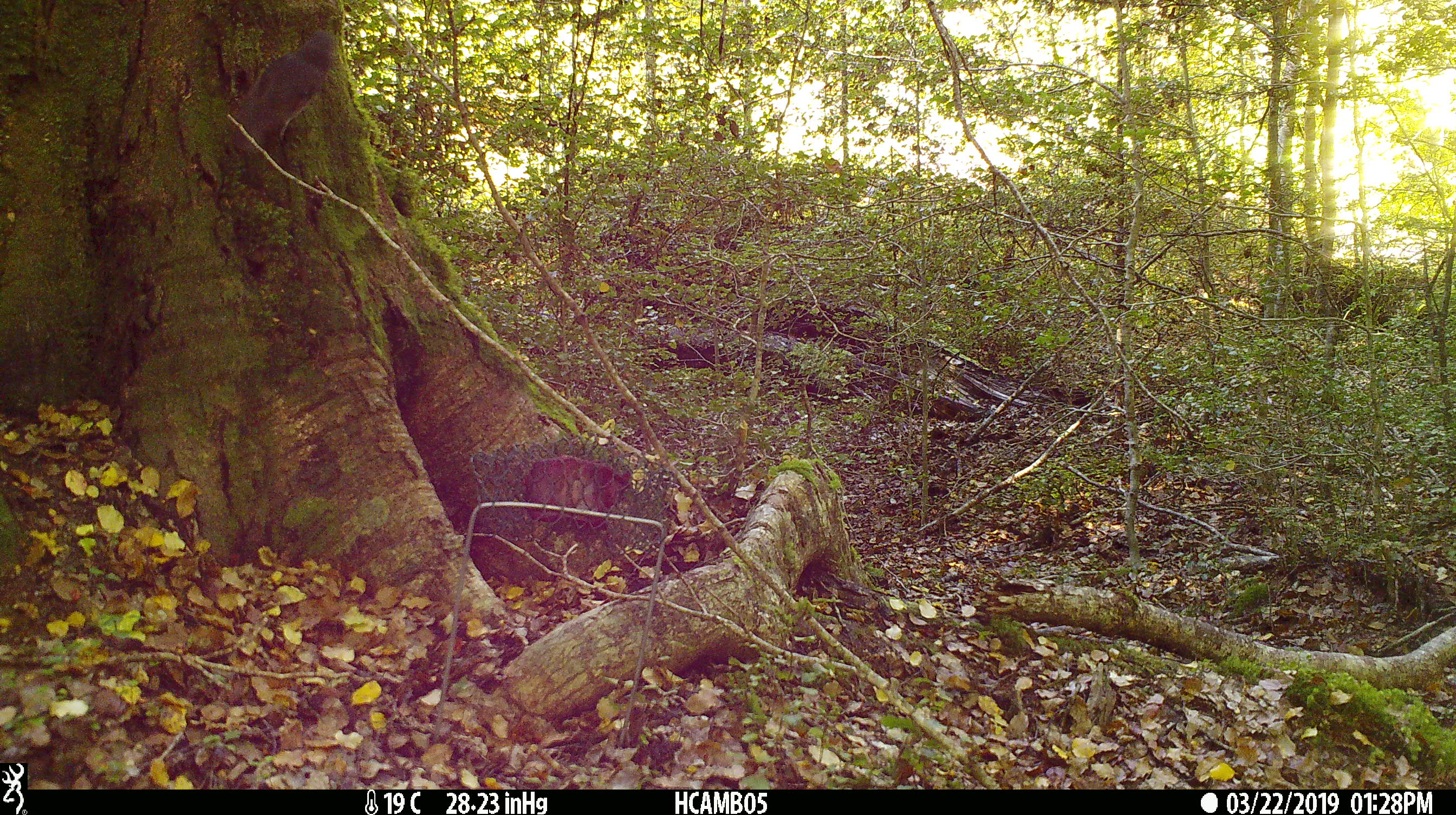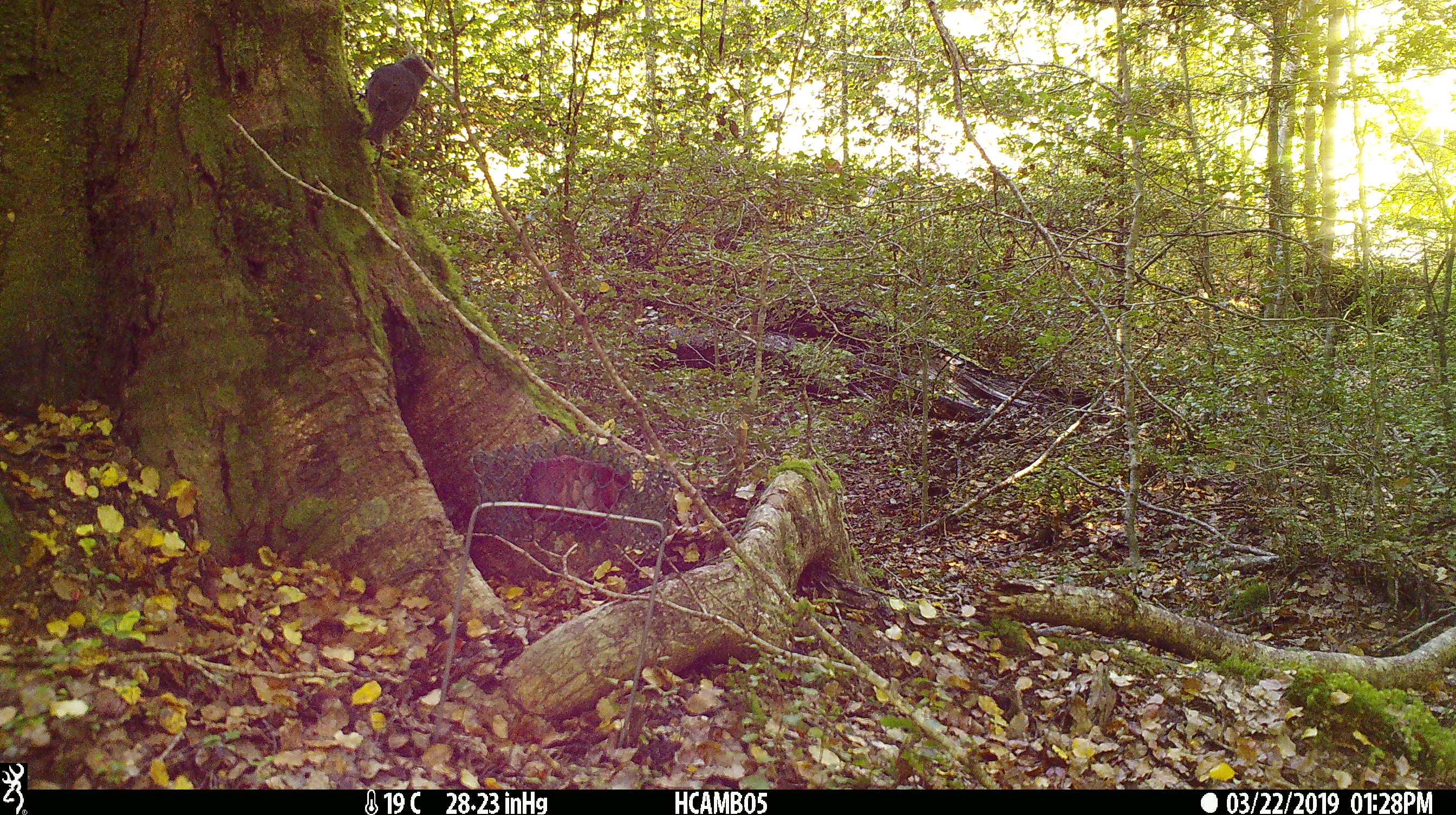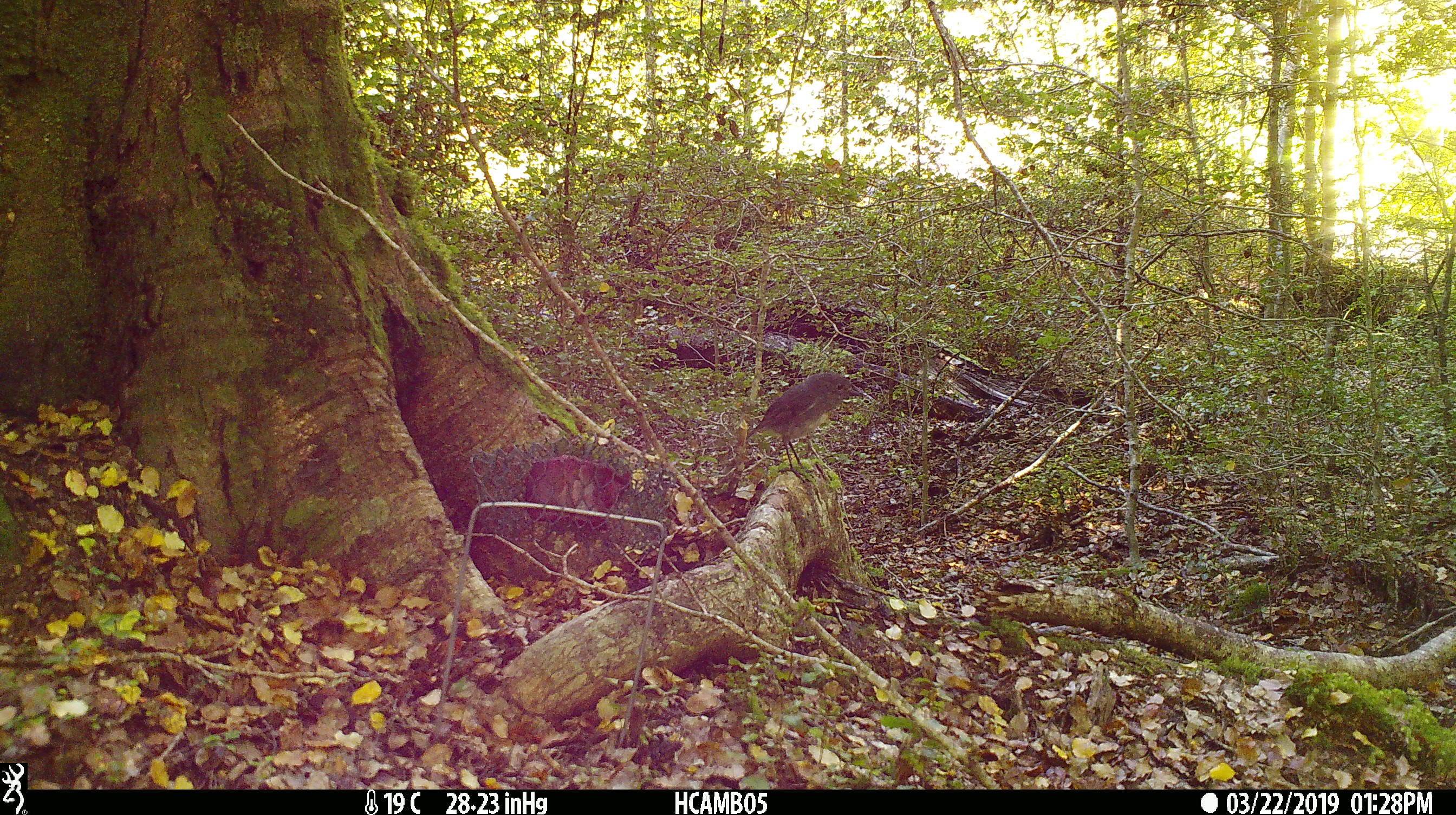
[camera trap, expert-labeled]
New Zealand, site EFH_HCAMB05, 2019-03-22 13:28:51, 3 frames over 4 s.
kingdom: Animalia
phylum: Chordata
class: Aves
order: Passeriformes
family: Petroicidae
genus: Petroica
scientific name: Petroica australis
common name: new zealand robin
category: robin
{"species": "robin (new zealand robin) (Petroica australis)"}